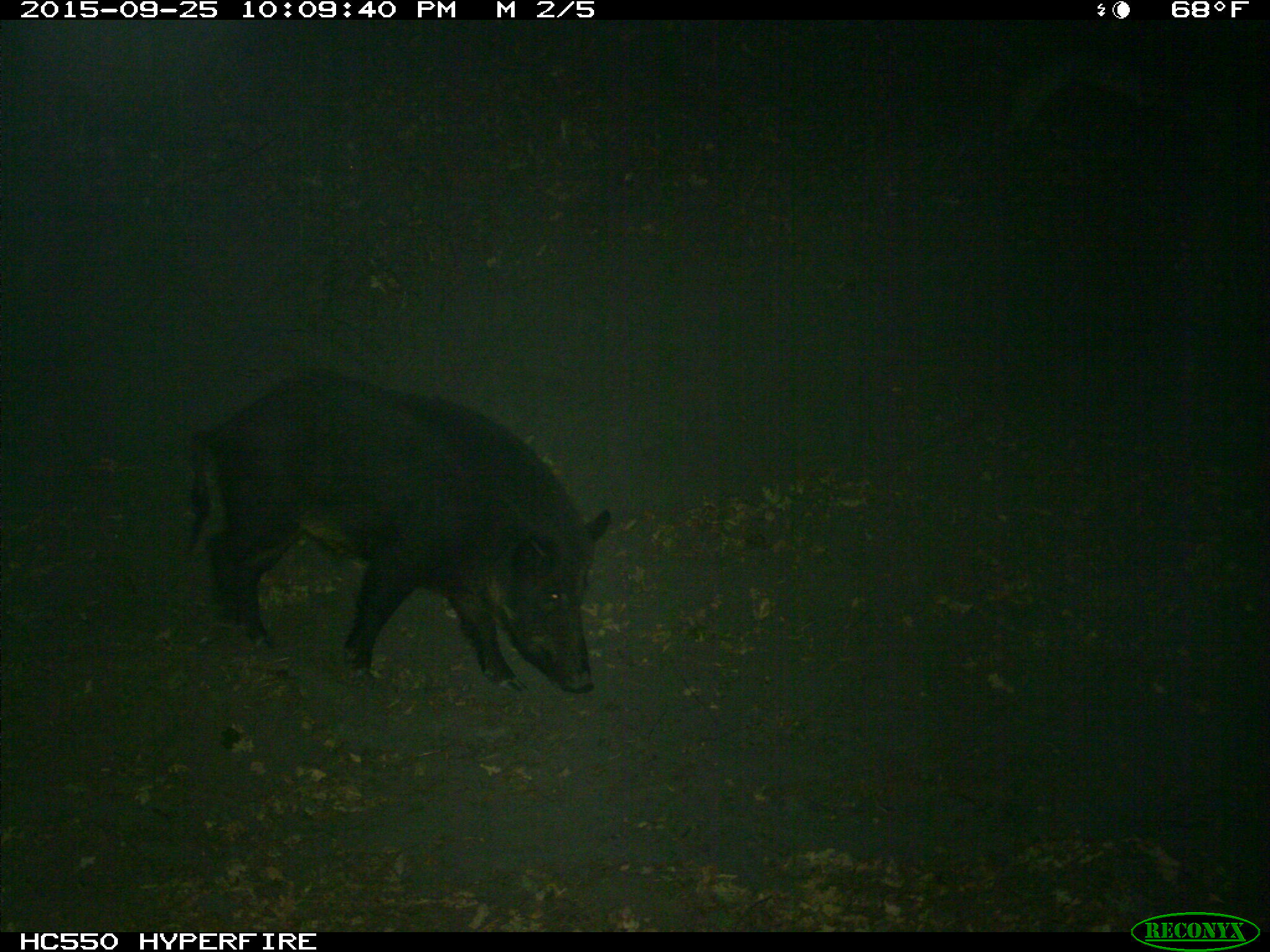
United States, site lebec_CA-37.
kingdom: Animalia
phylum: Chordata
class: Mammalia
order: Artiodactyla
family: Suidae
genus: Sus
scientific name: Sus scrofa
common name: wild boar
Sus scrofa (wild boar).